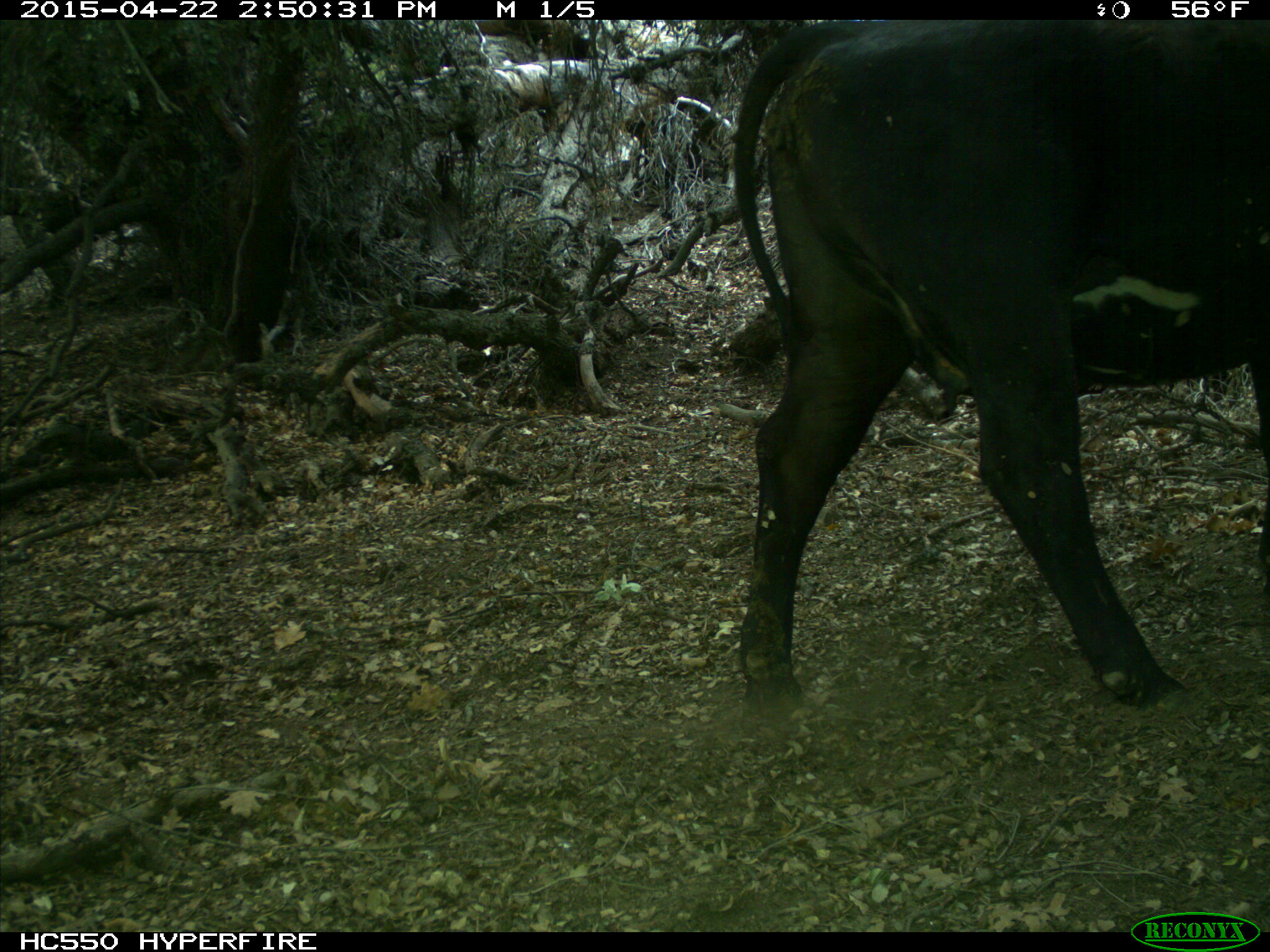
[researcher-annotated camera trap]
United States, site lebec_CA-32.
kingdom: Animalia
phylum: Chordata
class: Mammalia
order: Artiodactyla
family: Bovidae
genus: Bos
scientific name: Bos taurus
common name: domestic cow